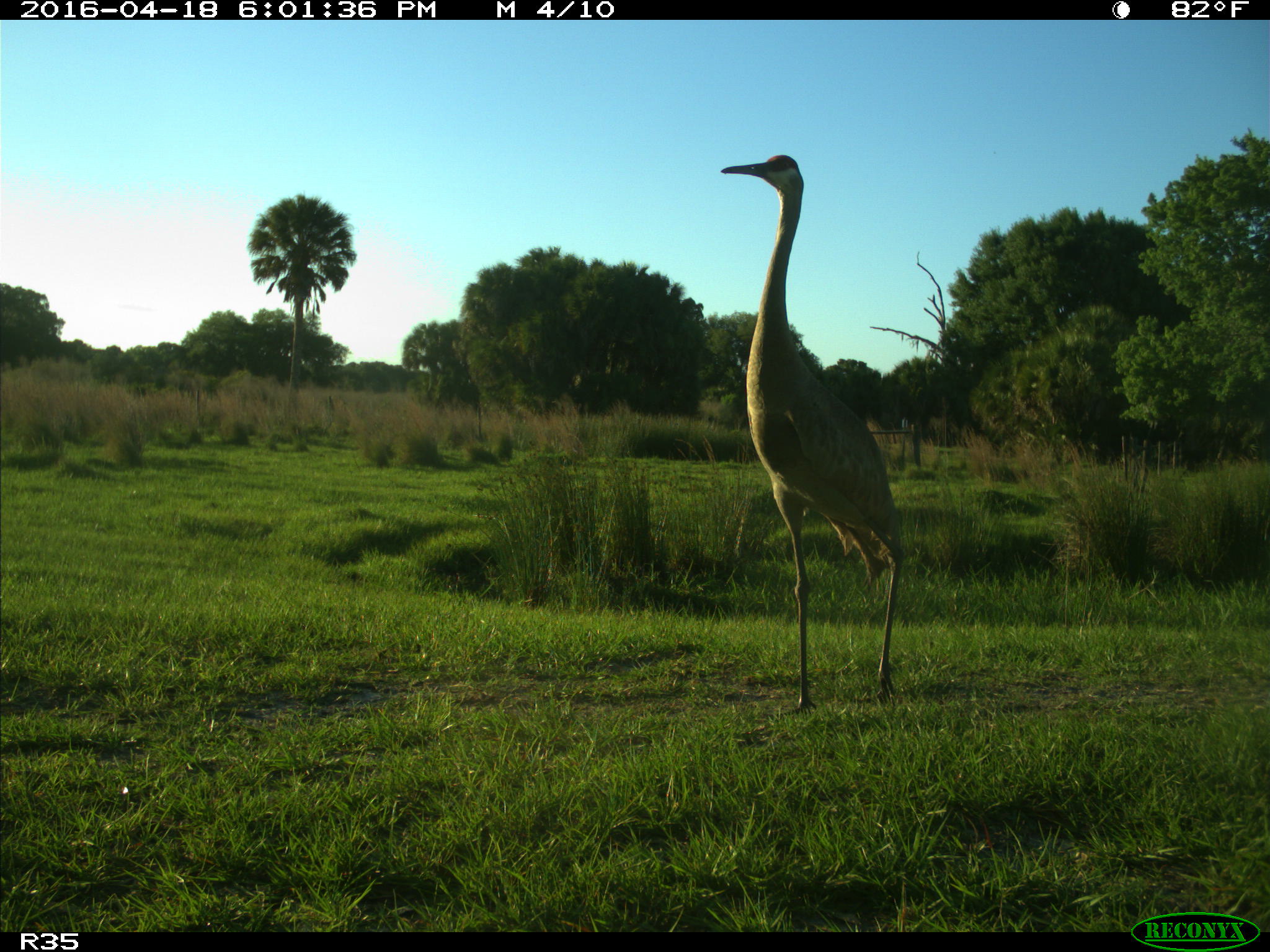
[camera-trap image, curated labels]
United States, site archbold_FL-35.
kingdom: Animalia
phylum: Chordata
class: Aves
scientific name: Aves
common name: birds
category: unidentified bird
Unidentified bird (birds) (Aves).